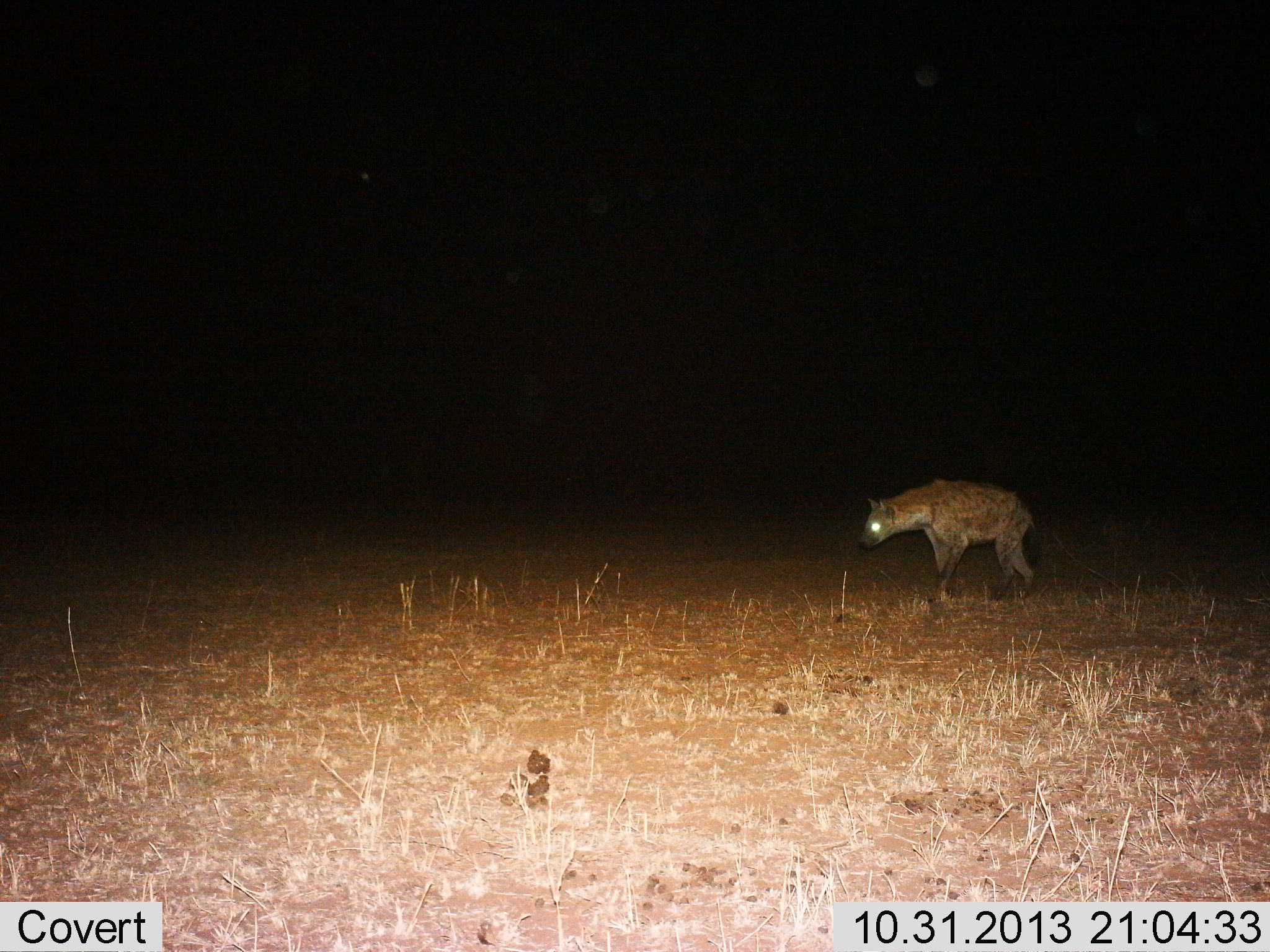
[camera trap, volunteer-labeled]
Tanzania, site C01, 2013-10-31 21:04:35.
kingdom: Animalia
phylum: Chordata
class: Mammalia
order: Carnivora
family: Hyaenidae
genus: Crocuta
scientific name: Crocuta crocuta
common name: spotted hyena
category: hyenaspotted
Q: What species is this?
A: Hyenaspotted (spotted hyena) (Crocuta crocuta).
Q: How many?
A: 1.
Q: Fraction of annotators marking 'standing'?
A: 50%.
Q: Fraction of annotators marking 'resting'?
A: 0%.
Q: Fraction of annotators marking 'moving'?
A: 60%.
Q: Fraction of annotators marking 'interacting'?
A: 0%.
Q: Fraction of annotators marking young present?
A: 0%.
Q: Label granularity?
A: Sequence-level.